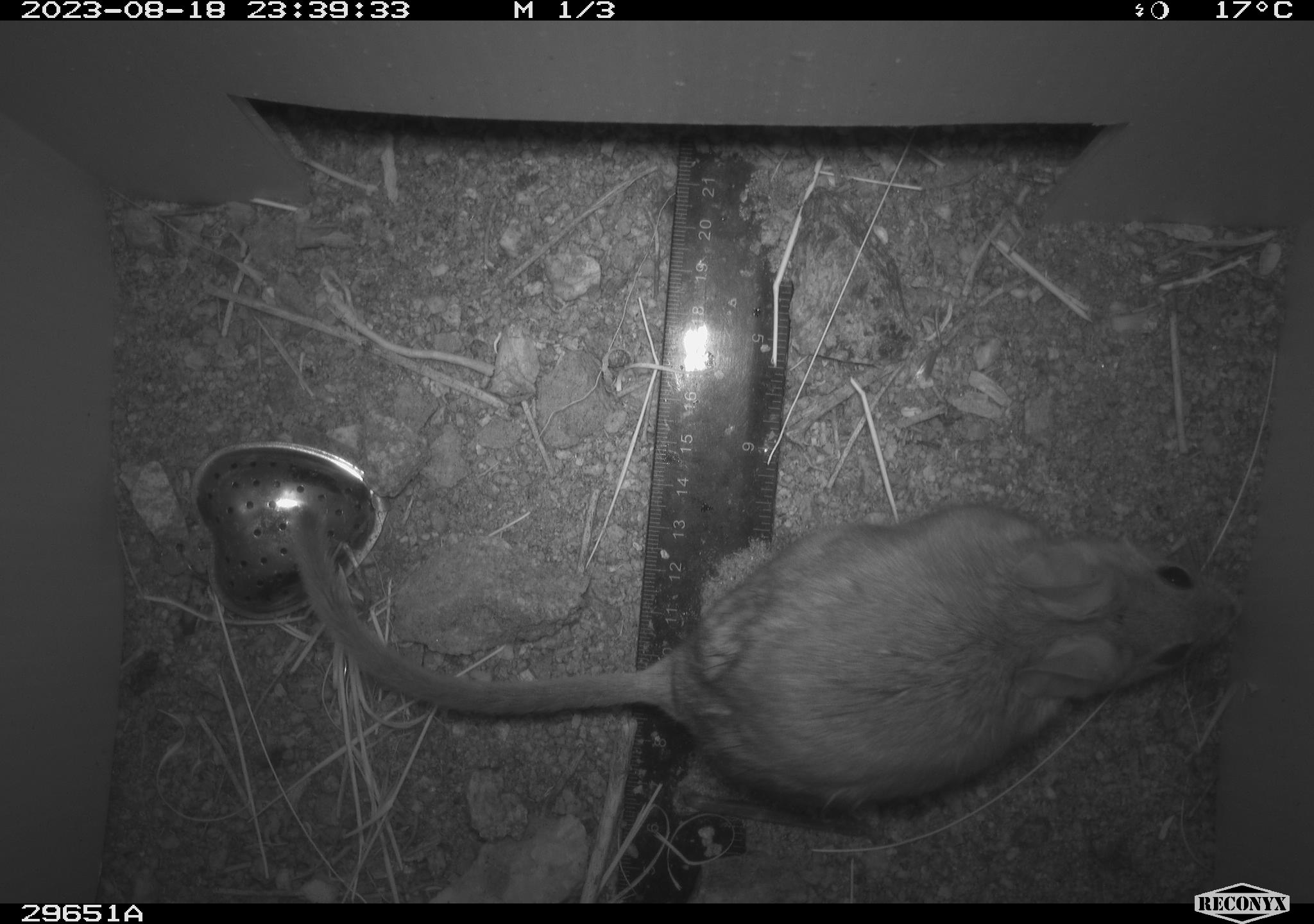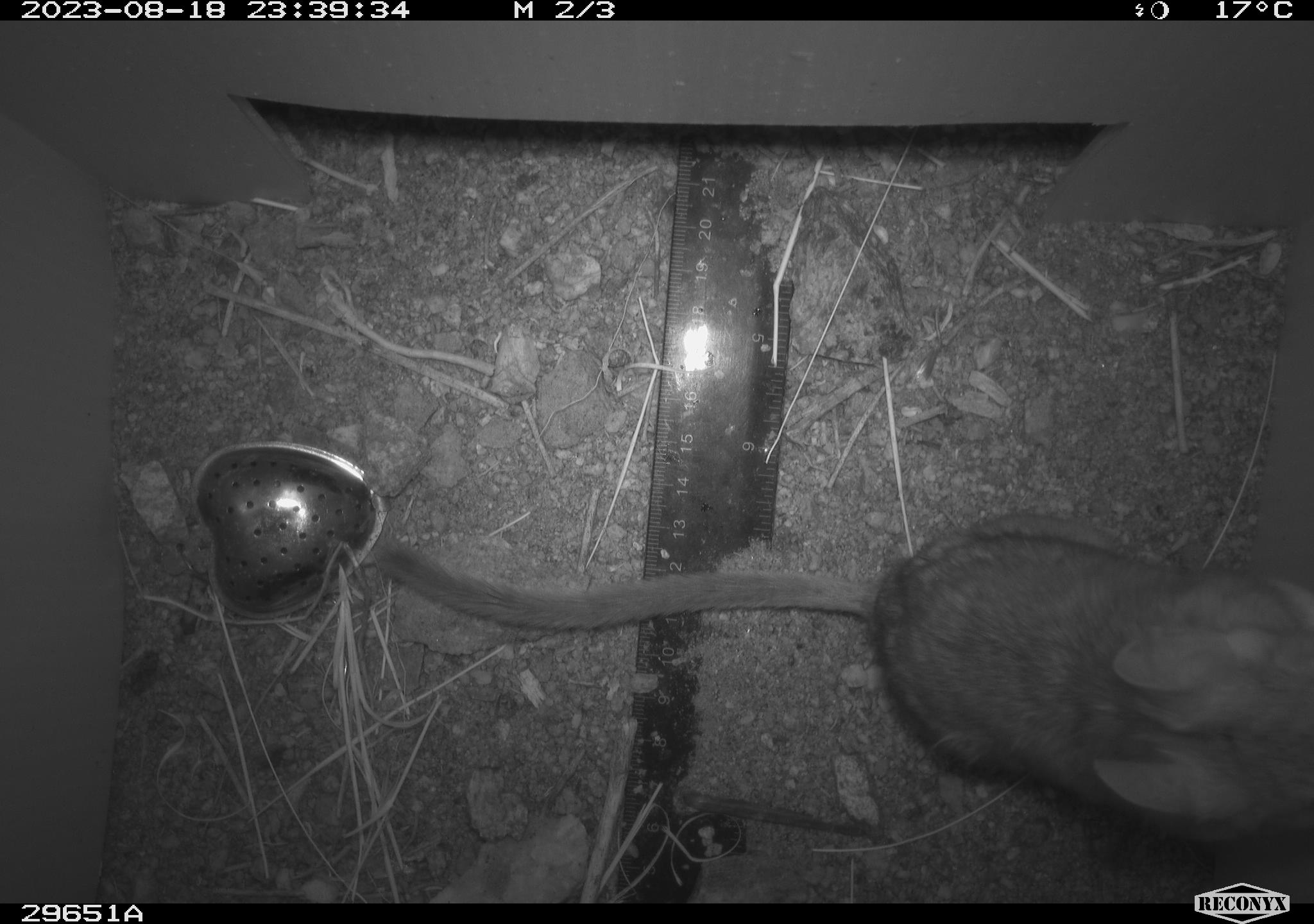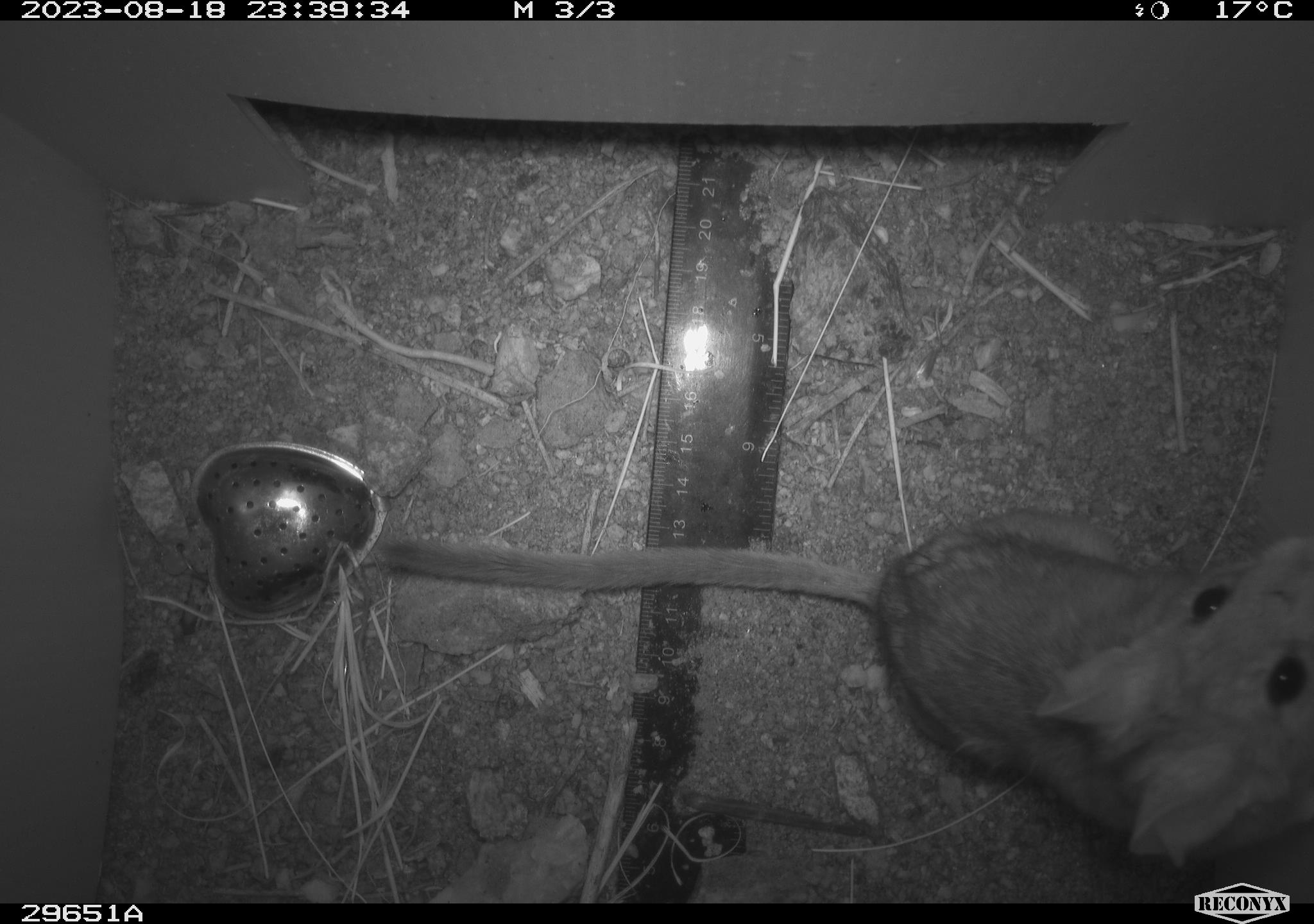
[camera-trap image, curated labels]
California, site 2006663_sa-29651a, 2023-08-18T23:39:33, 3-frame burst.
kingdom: Animalia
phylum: Chordata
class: Mammalia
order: Rodentia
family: Cricetidae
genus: Neotoma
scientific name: Neotoma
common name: pack rat or woodrat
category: neotoma species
Neotoma species (pack rat or woodrat) (Neotoma).